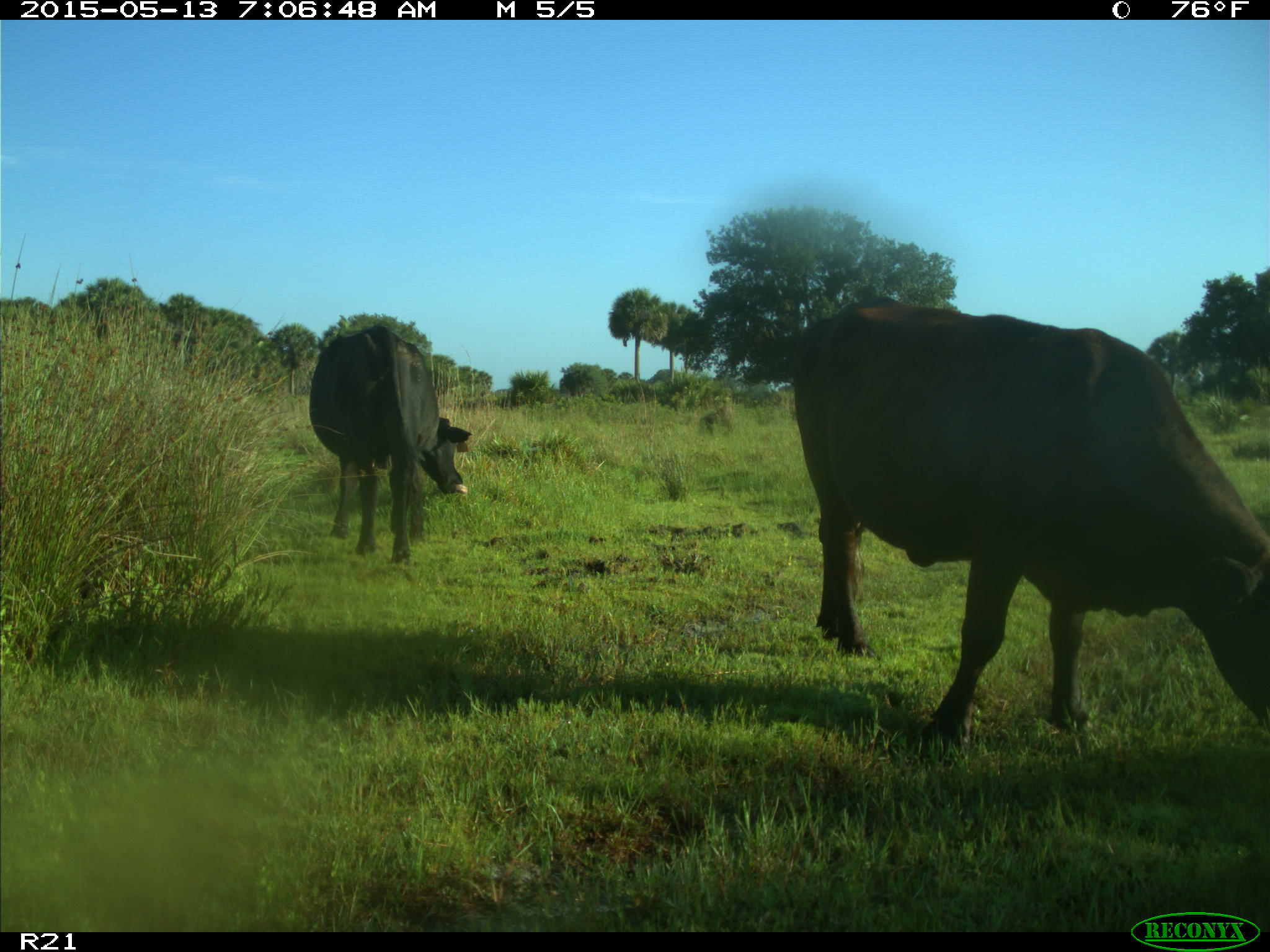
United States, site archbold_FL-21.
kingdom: Animalia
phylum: Chordata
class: Mammalia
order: Artiodactyla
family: Bovidae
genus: Bos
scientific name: Bos taurus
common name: domestic cow